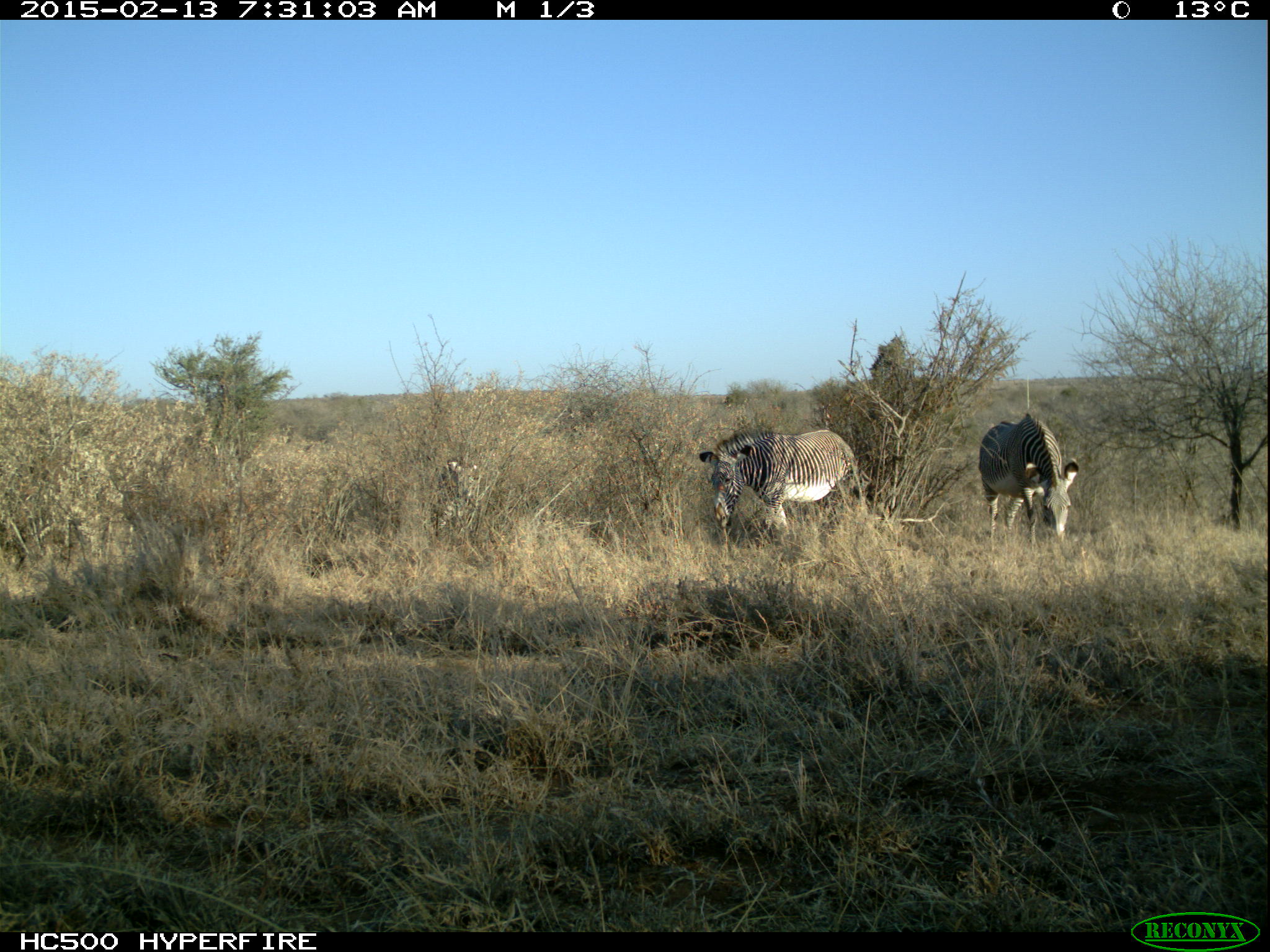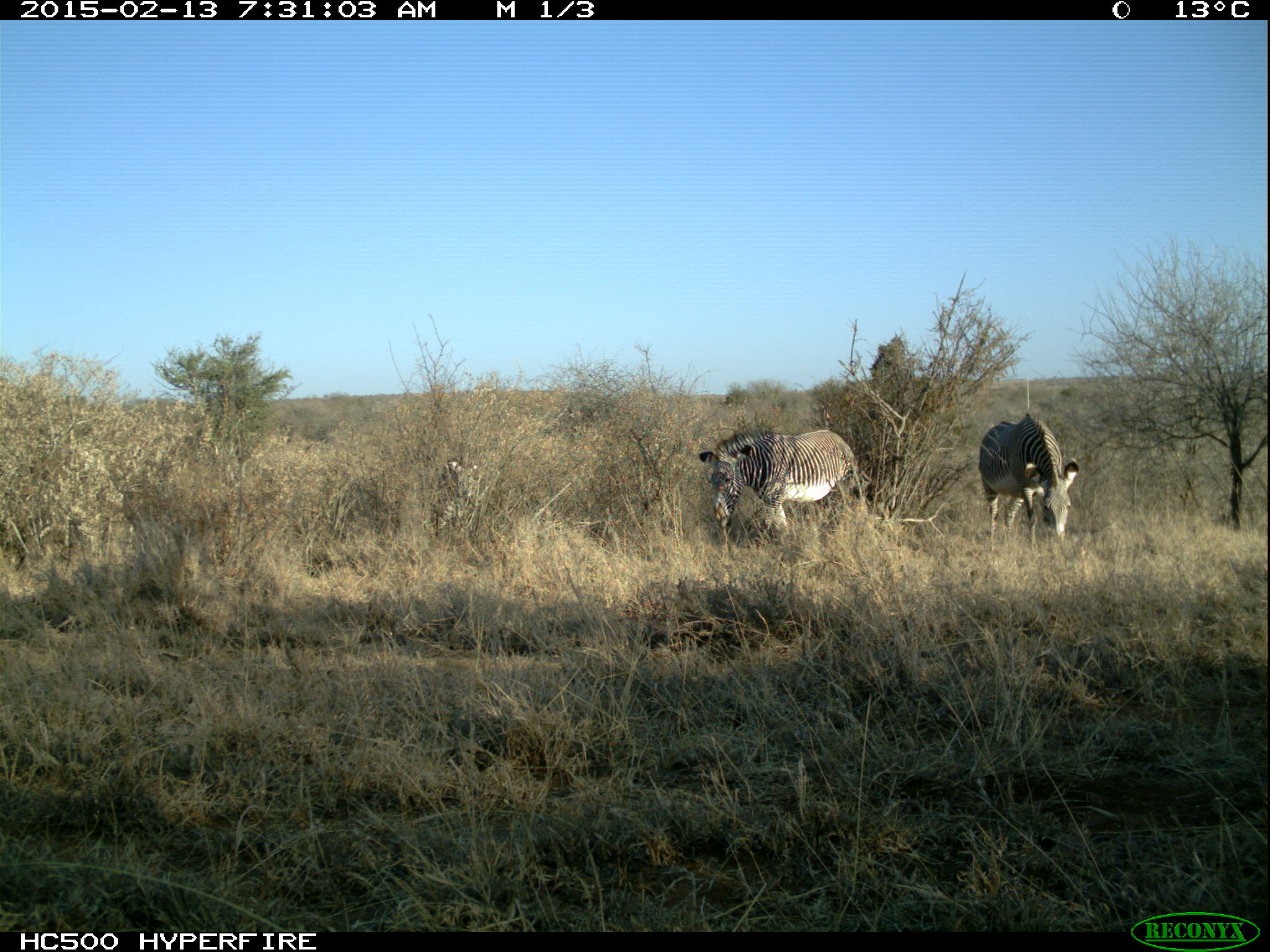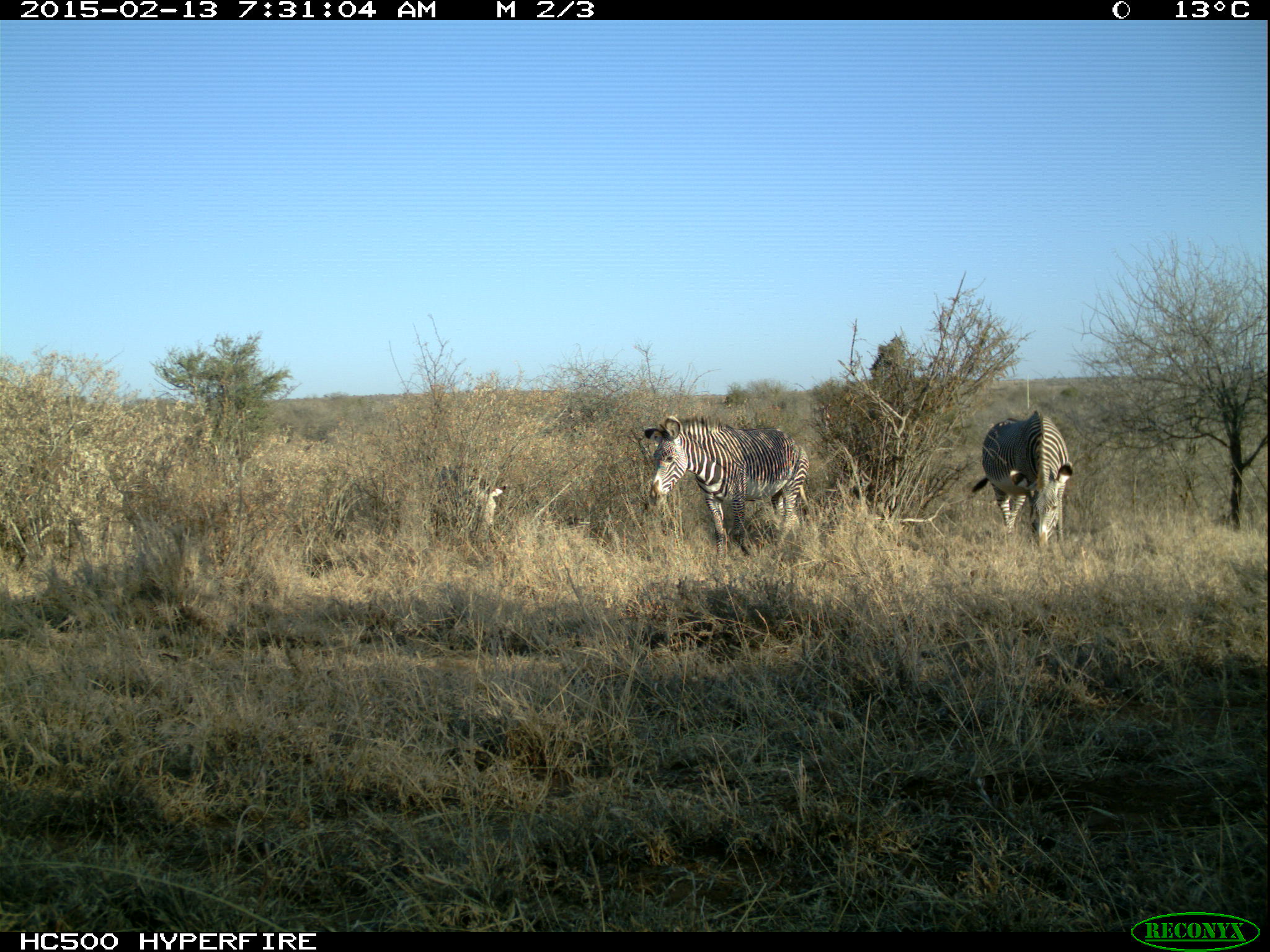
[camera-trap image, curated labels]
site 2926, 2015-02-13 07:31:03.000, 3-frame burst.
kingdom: Animalia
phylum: Chordata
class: Mammalia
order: Perissodactyla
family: Equidae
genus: Equus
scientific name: Equus grevyi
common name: grévy's zebra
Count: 3.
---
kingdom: Animalia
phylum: Chordata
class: Mammalia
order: Artiodactyla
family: Giraffidae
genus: Giraffa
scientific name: Giraffa camelopardalis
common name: giraffe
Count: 2.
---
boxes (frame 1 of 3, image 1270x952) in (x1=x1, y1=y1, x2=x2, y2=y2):
equus grevyi: (x1=699, y1=426, x2=863, y2=546); (x1=977, y1=418, x2=1079, y2=556); (x1=425, y1=460, x2=490, y2=557)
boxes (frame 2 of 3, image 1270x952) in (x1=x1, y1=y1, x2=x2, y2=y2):
giraffa camelopardalis: (x1=696, y1=426, x2=863, y2=549); (x1=977, y1=413, x2=1079, y2=553); (x1=425, y1=460, x2=490, y2=545)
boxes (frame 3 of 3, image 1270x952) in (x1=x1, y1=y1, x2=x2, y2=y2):
equus grevyi: (x1=644, y1=413, x2=814, y2=559); (x1=970, y1=408, x2=1079, y2=559); (x1=464, y1=463, x2=505, y2=537)